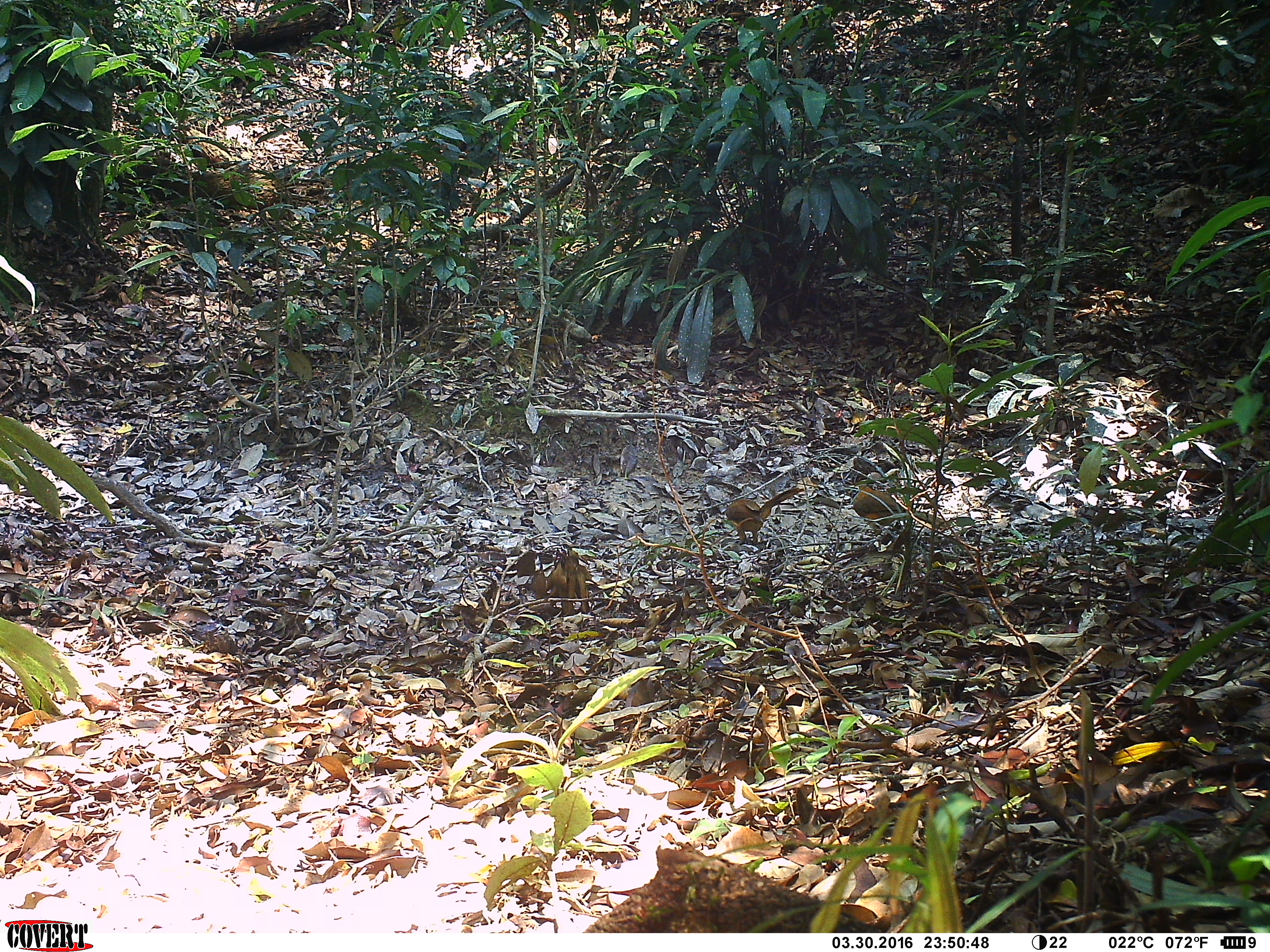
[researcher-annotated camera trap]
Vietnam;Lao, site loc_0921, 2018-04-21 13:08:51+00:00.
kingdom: Animalia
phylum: Chordata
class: Aves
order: Passeriformes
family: Leiothrichidae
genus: Pterorhinus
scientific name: Pterorhinus pectoralis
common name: necklaced laughingthrush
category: necklaced laughingthrush sp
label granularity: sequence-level